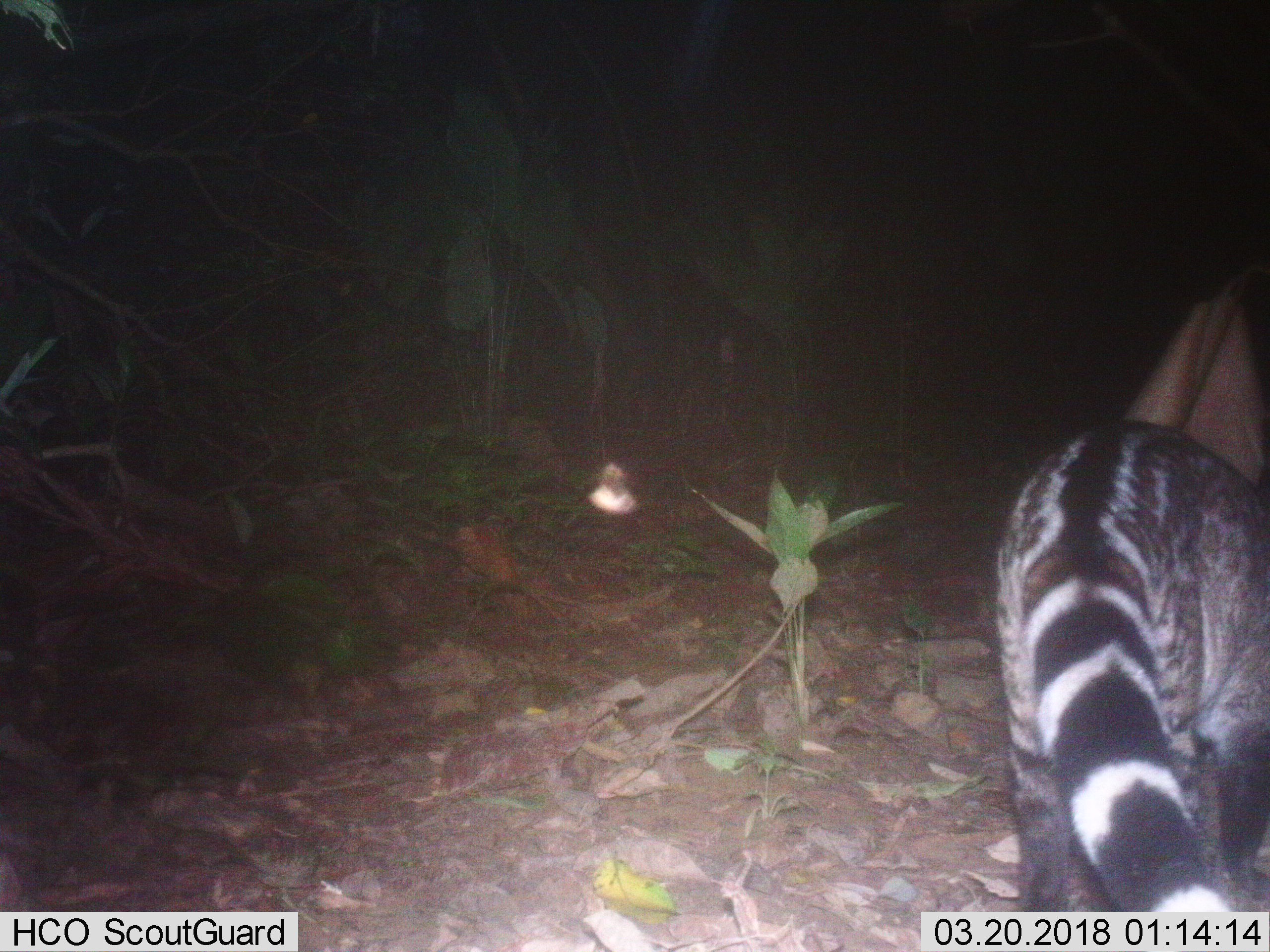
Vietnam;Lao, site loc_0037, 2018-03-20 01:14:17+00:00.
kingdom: Animalia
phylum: Chordata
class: Mammalia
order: Carnivora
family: Viverridae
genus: Viverra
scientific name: Viverra zibetha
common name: large indian civet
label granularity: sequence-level